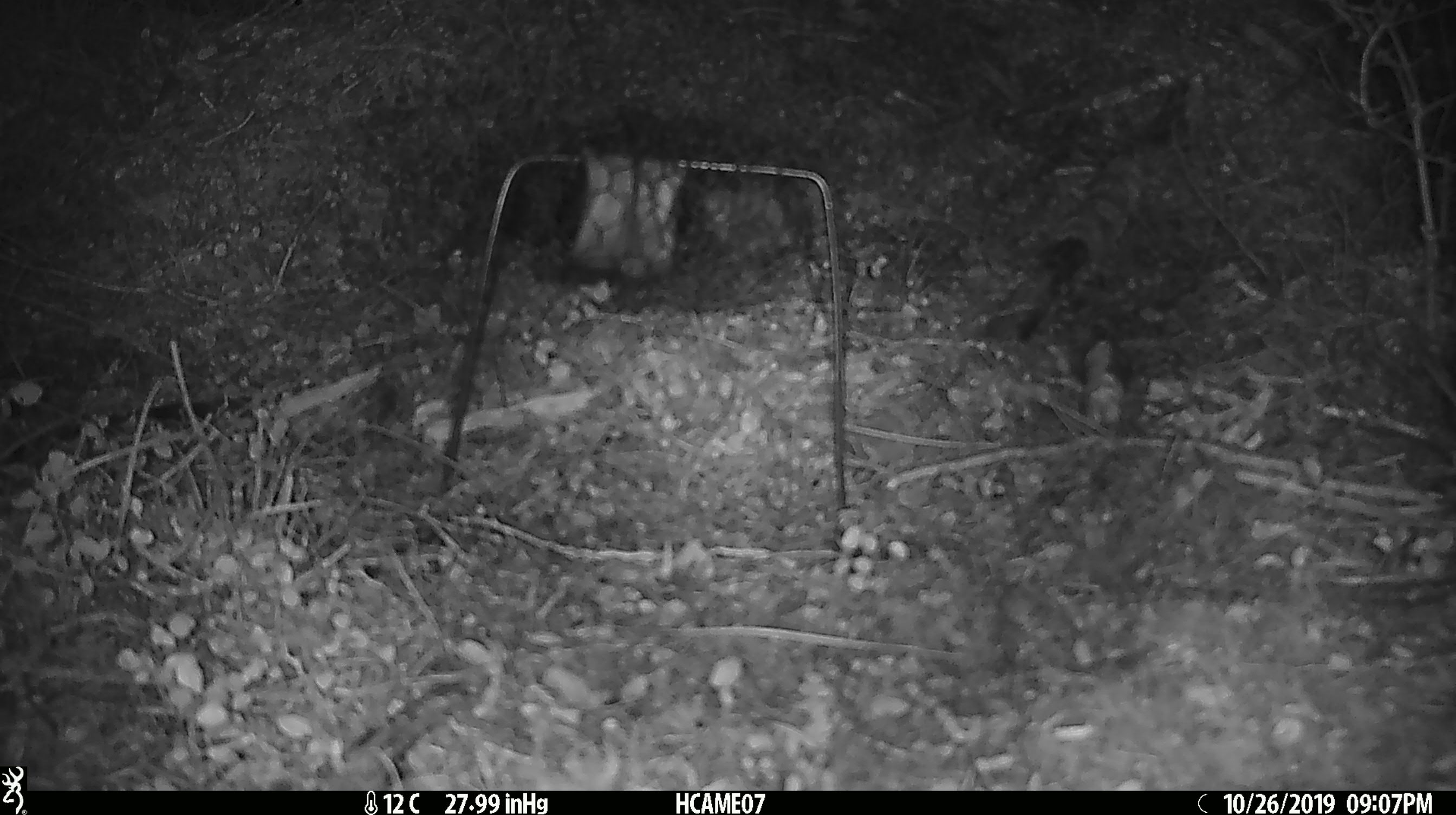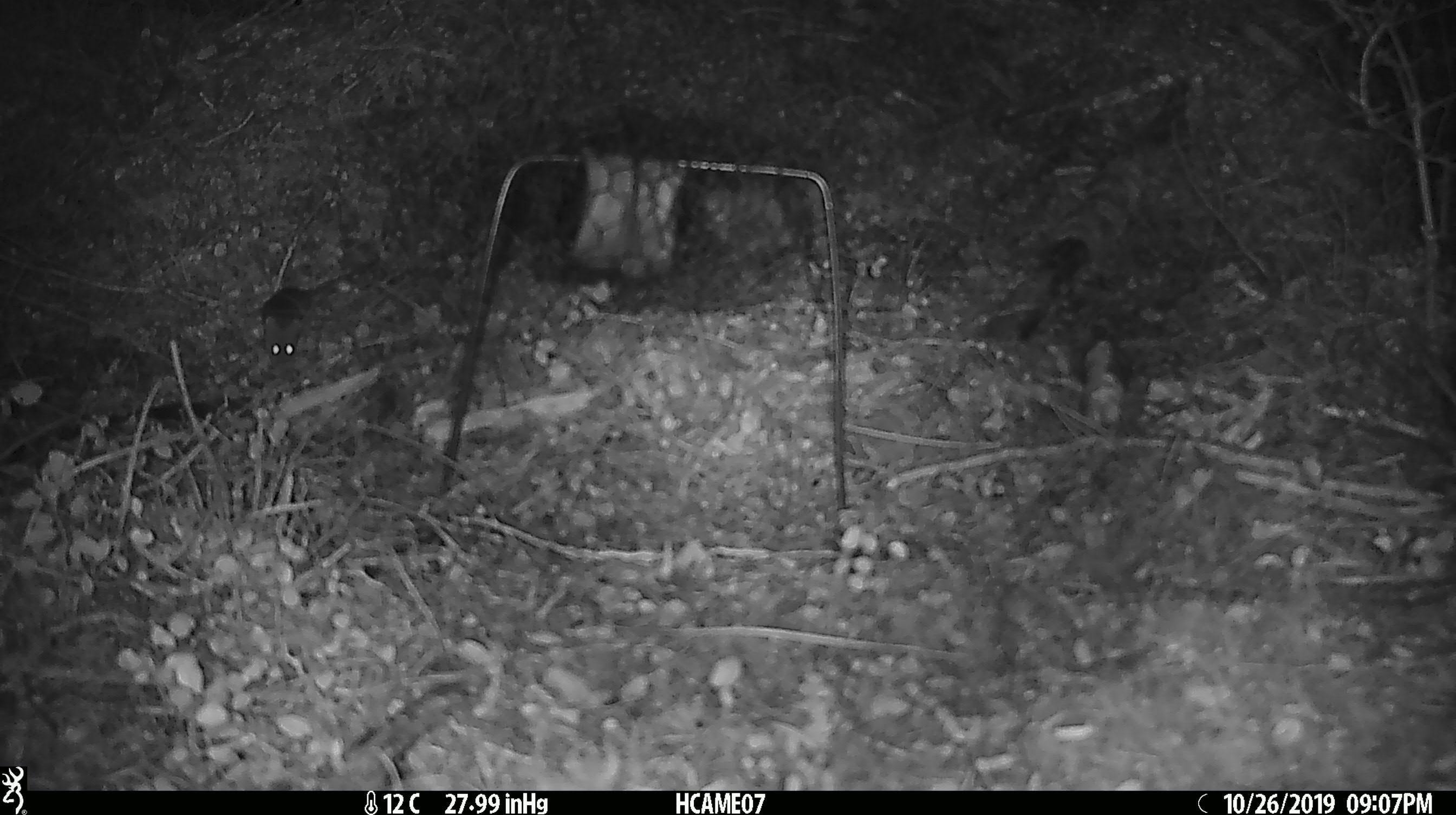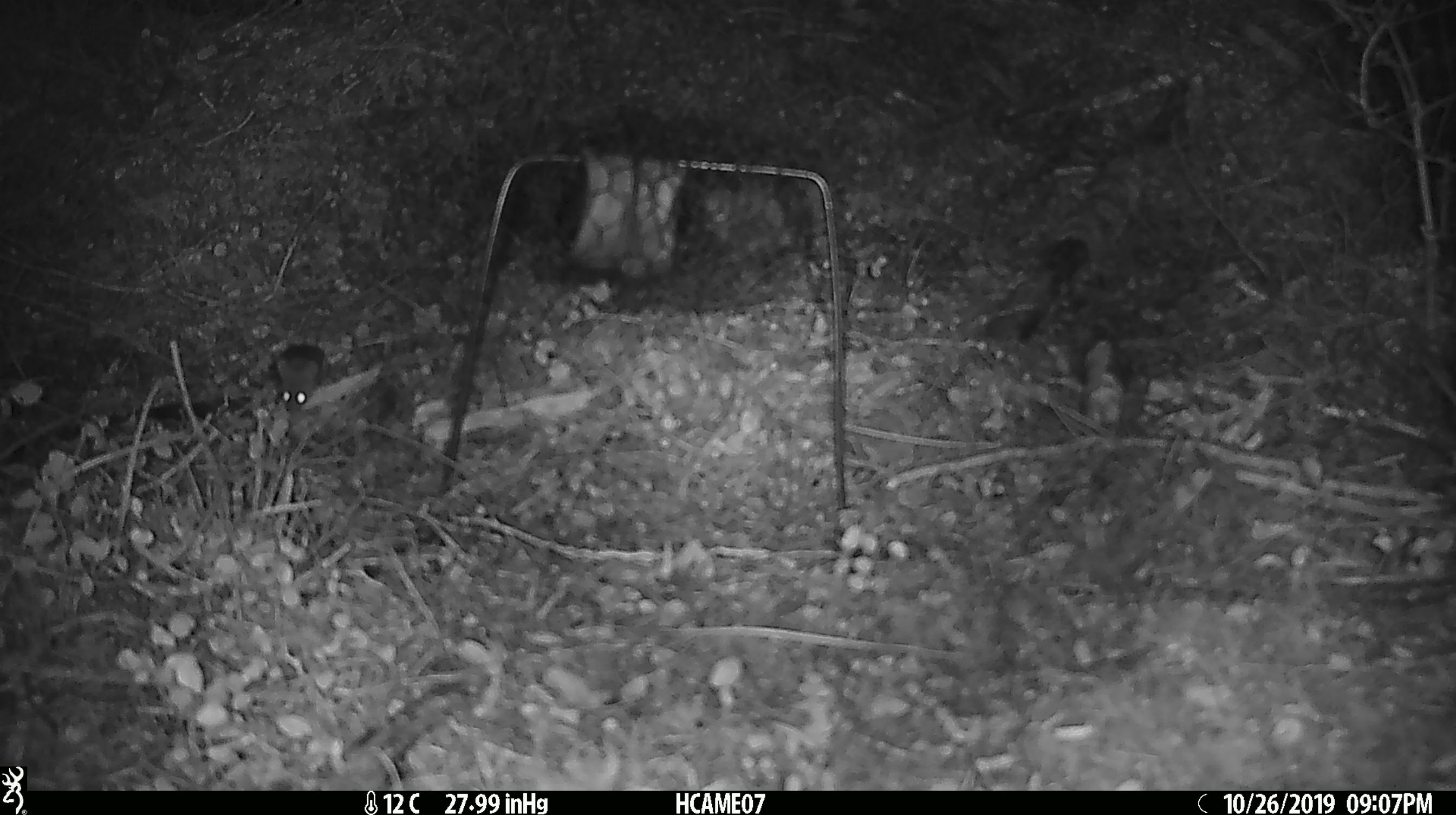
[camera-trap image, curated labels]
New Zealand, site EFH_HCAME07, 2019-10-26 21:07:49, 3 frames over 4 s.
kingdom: Animalia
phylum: Chordata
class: Mammalia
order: Rodentia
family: Muridae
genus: Mus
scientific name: Mus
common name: mouse